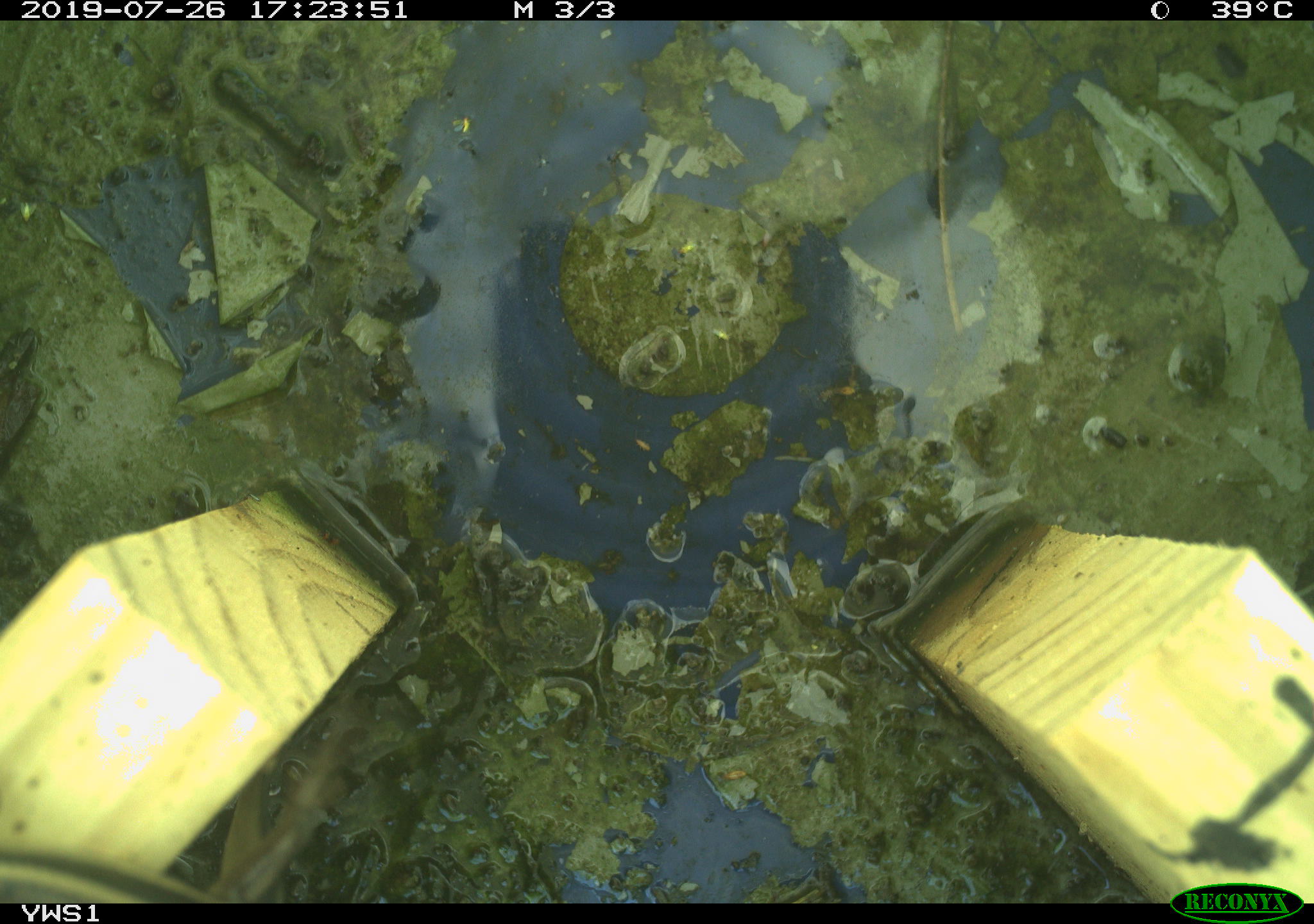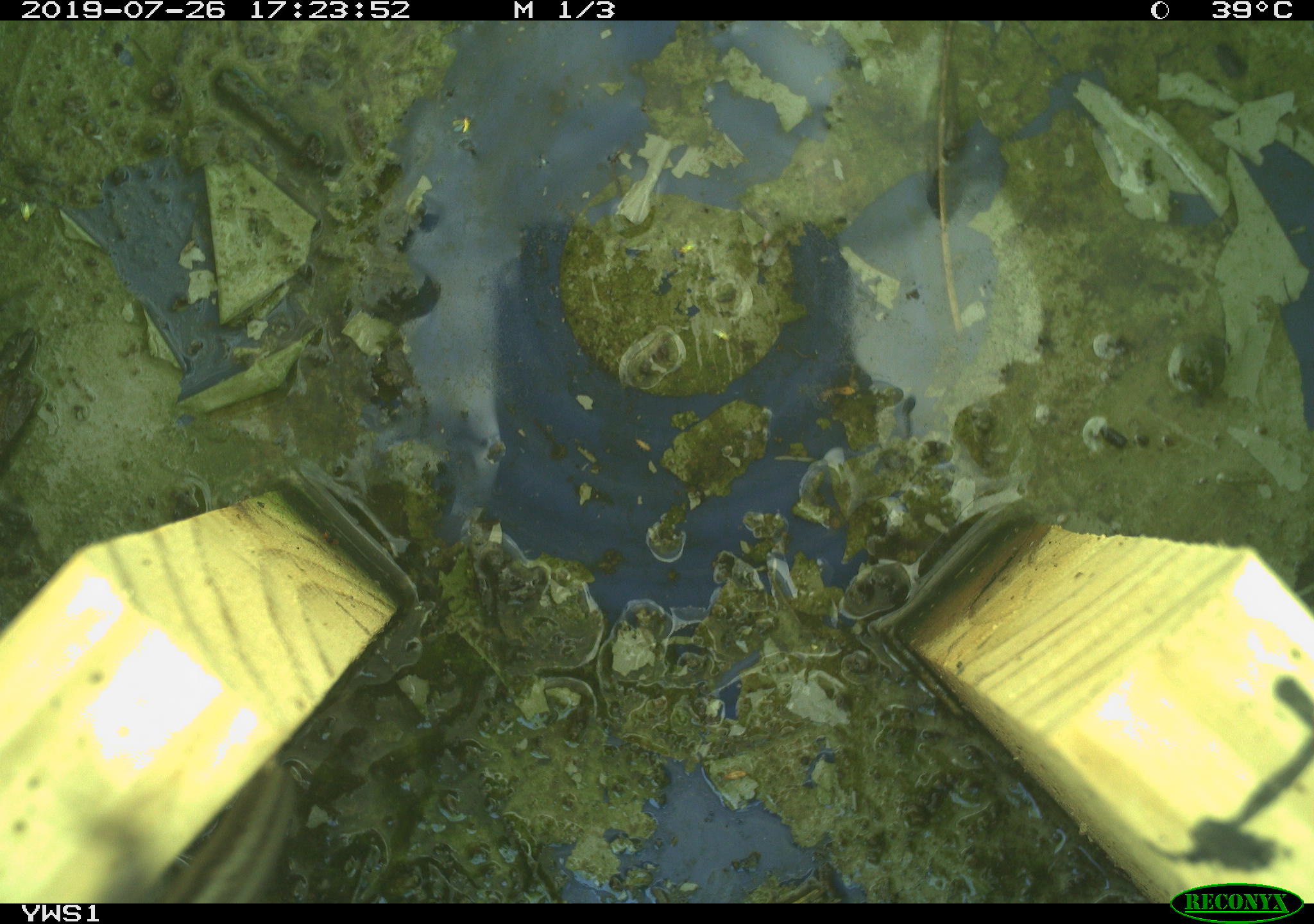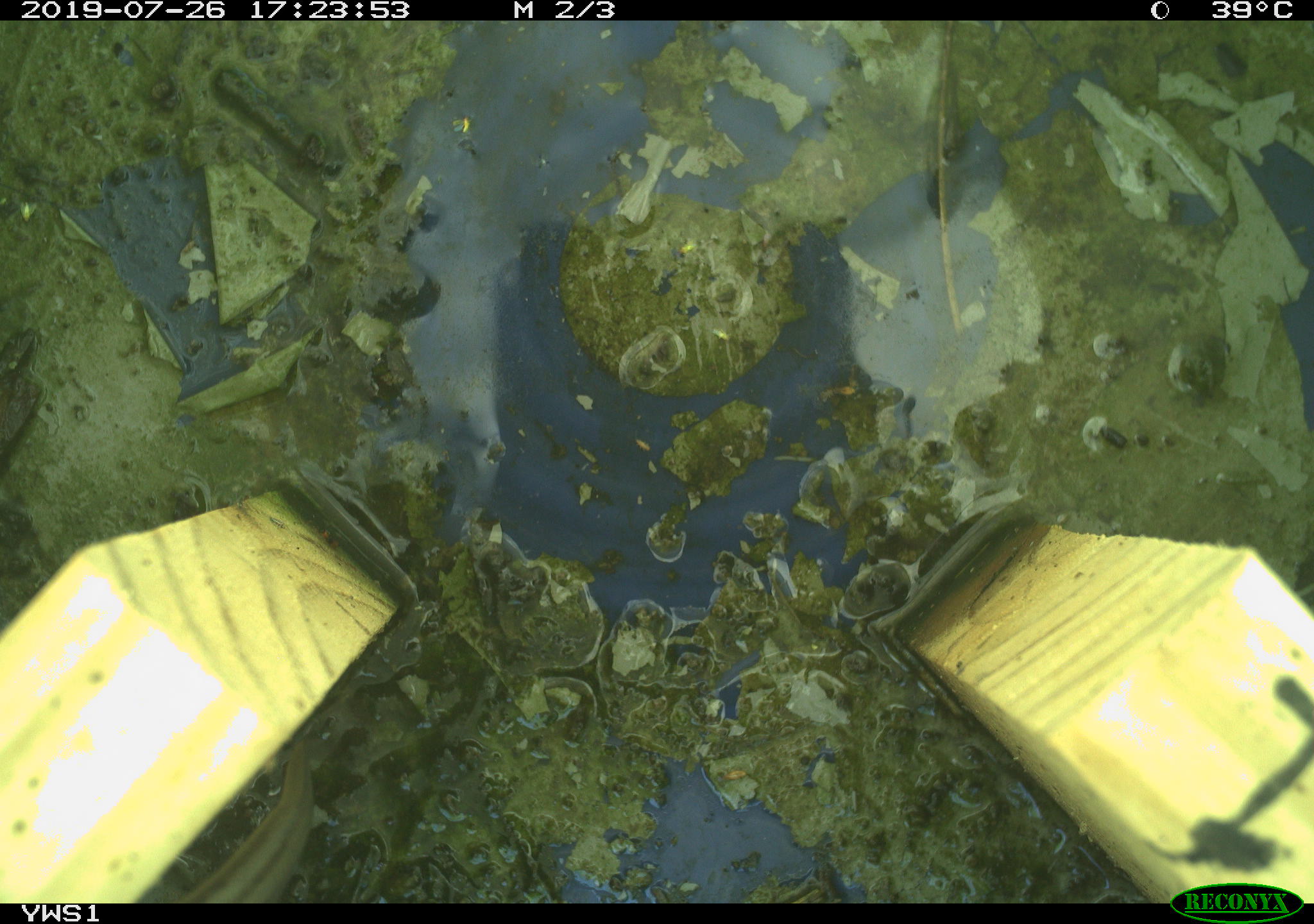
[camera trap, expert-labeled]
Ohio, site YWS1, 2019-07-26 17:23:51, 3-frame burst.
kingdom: Animalia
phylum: Chordata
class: Reptilia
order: Squamata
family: Scincidae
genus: Plestiodon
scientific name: Plestiodon fasciatus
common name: common five-lined skink